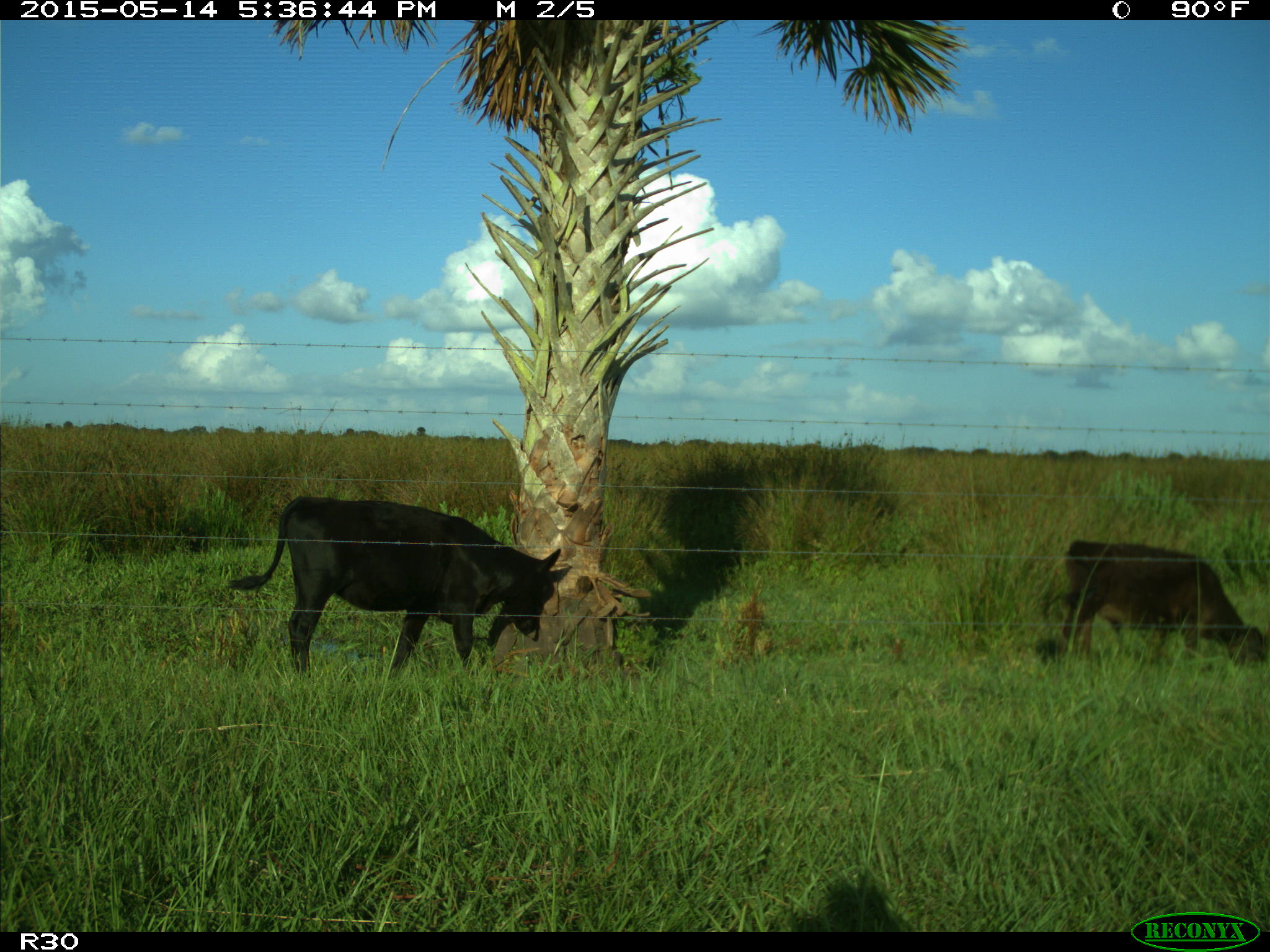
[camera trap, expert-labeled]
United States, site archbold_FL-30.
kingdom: Animalia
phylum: Chordata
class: Mammalia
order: Artiodactyla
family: Bovidae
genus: Bos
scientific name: Bos taurus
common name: domestic cow